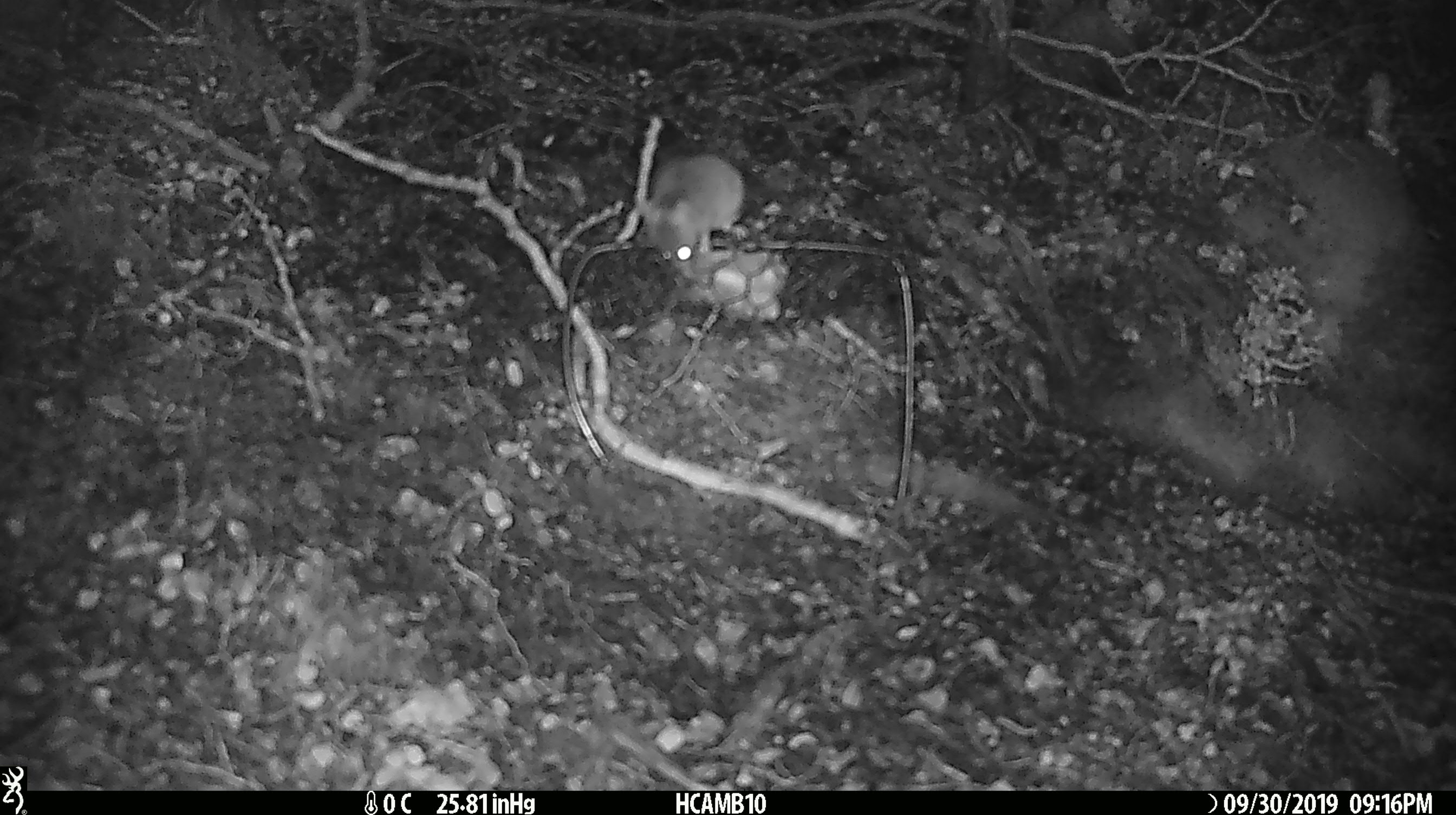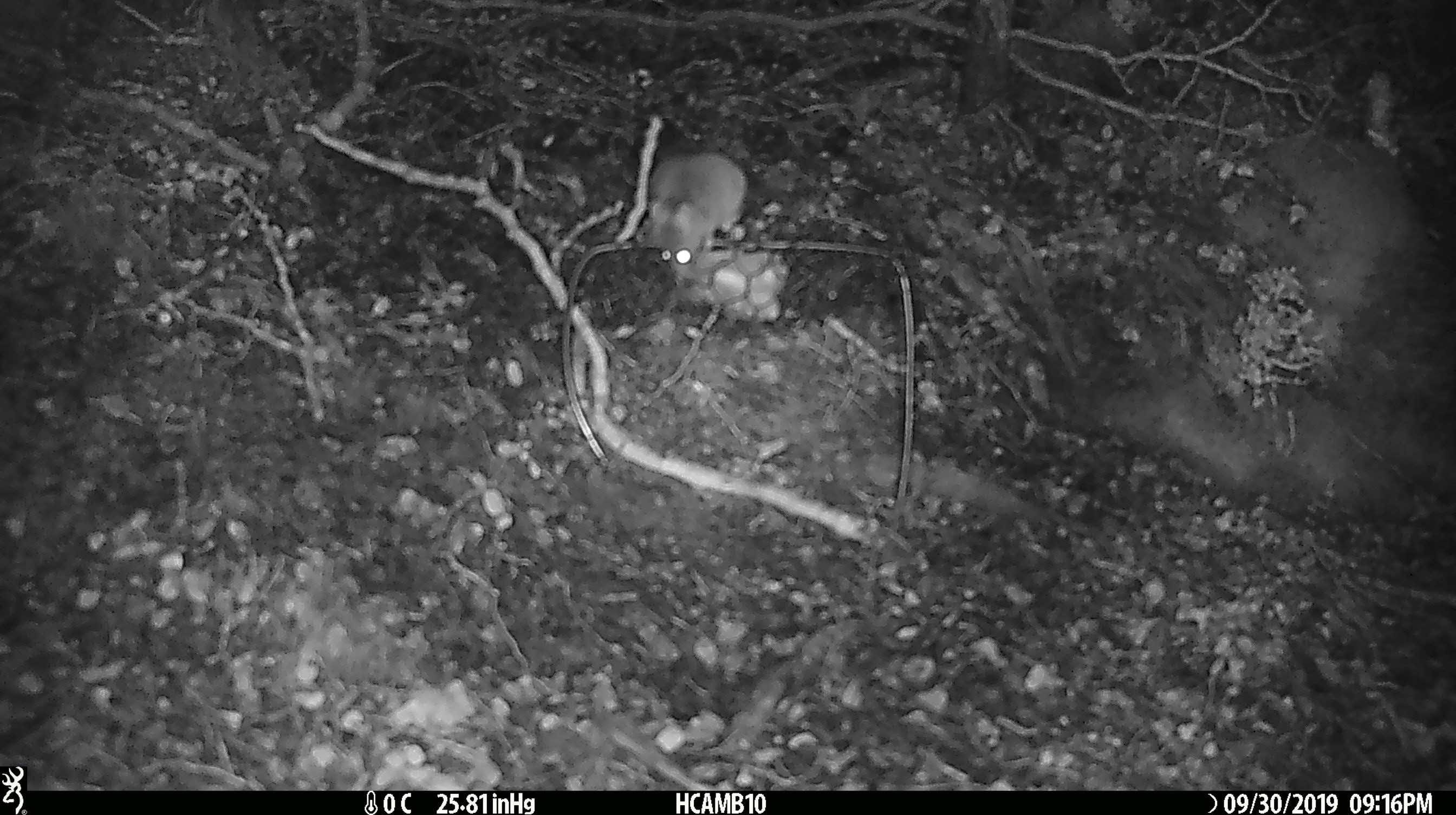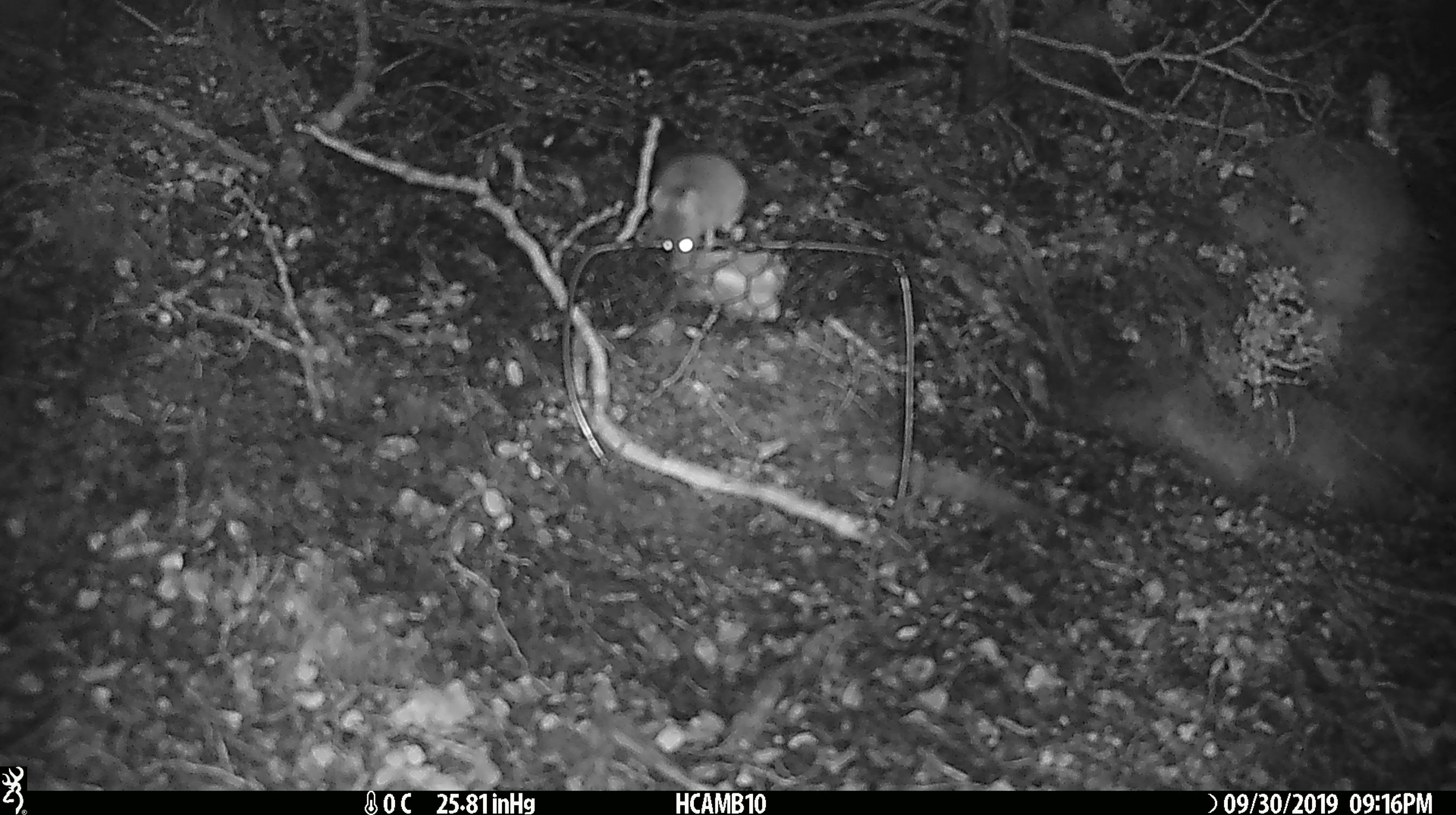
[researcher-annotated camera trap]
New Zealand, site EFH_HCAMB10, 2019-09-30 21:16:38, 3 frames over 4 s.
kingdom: Animalia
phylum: Chordata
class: Mammalia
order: Rodentia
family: Muridae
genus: Mus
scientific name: Mus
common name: mouse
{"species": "mouse (Mus)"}